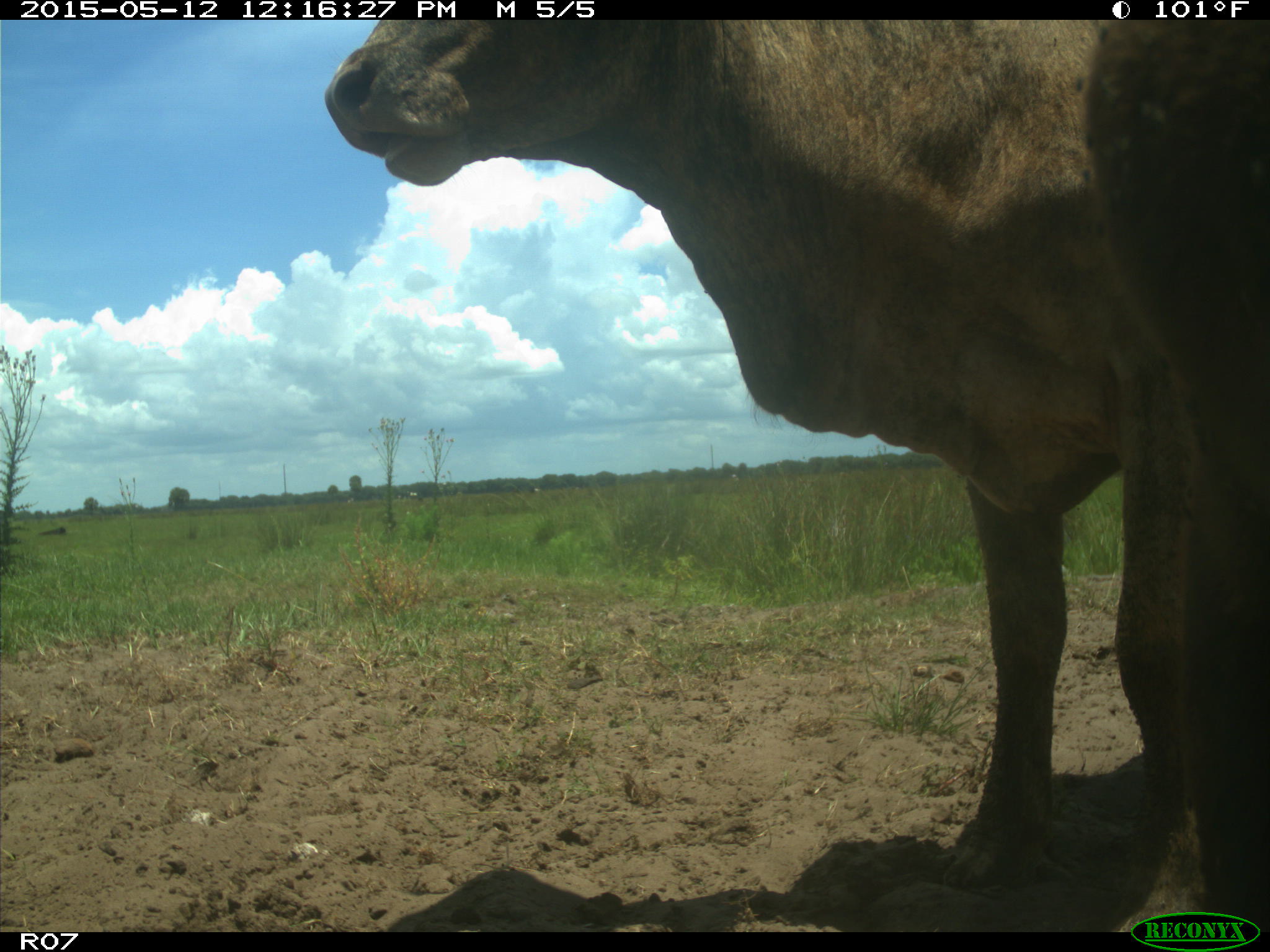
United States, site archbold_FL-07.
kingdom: Animalia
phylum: Chordata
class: Mammalia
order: Artiodactyla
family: Bovidae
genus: Bos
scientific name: Bos taurus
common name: domestic cow